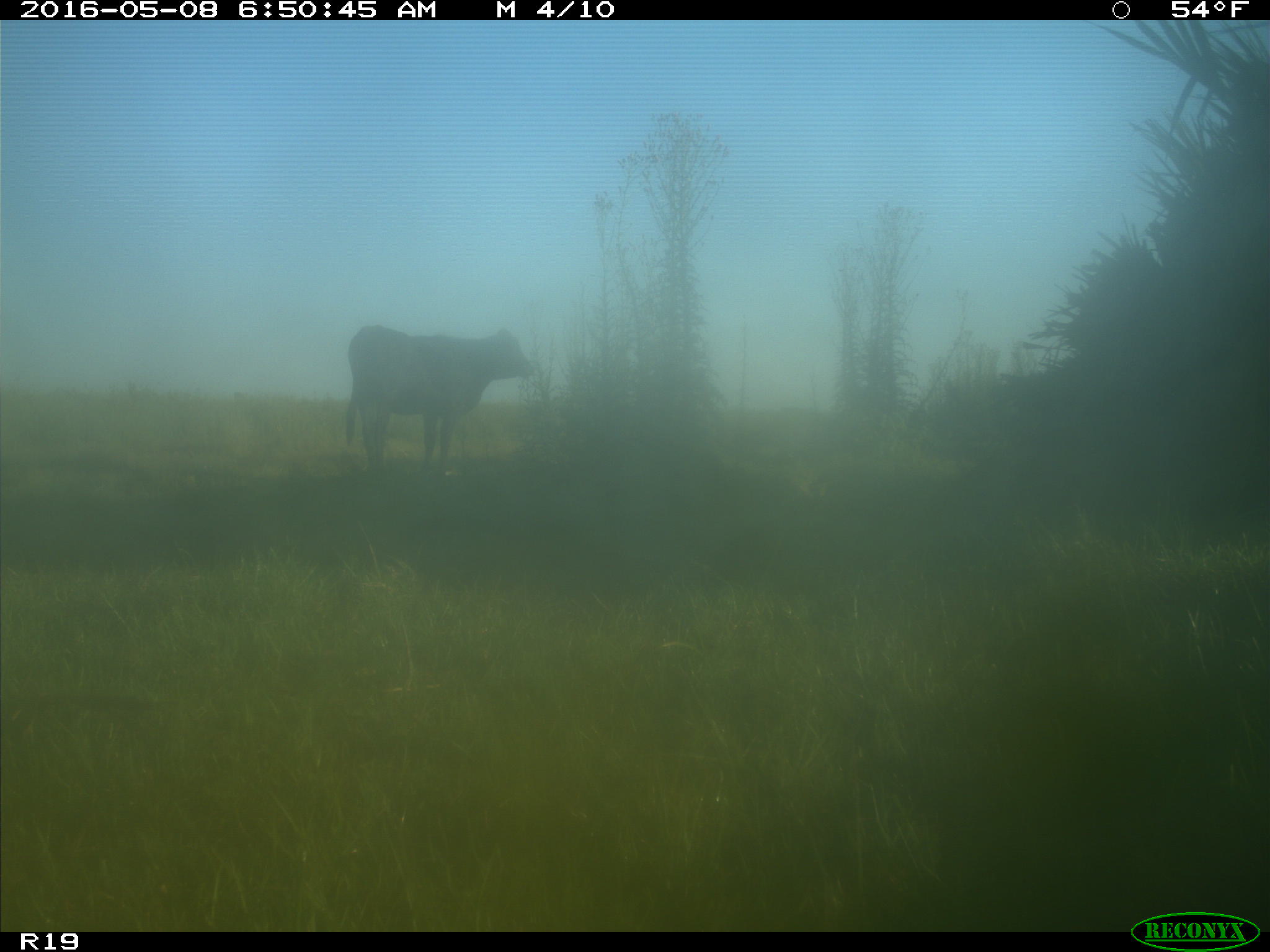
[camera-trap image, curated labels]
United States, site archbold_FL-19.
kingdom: Animalia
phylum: Chordata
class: Mammalia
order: Artiodactyla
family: Bovidae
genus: Bos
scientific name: Bos taurus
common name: domestic cow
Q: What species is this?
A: Bos taurus (domestic cow).